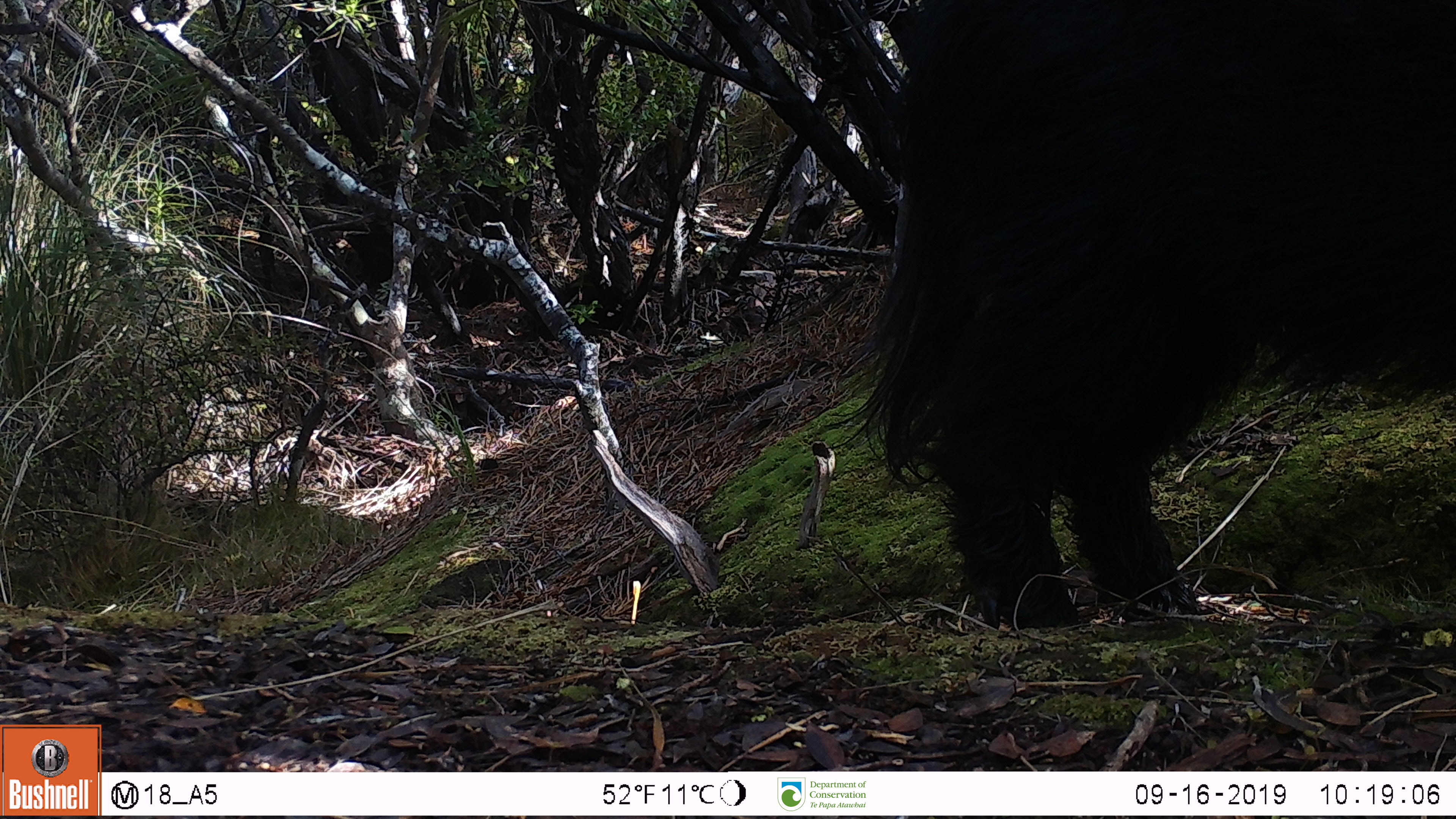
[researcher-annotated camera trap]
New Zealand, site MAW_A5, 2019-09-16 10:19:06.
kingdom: Animalia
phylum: Chordata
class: Mammalia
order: Artiodactyla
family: Suidae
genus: Sus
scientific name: Sus scrofa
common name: pig